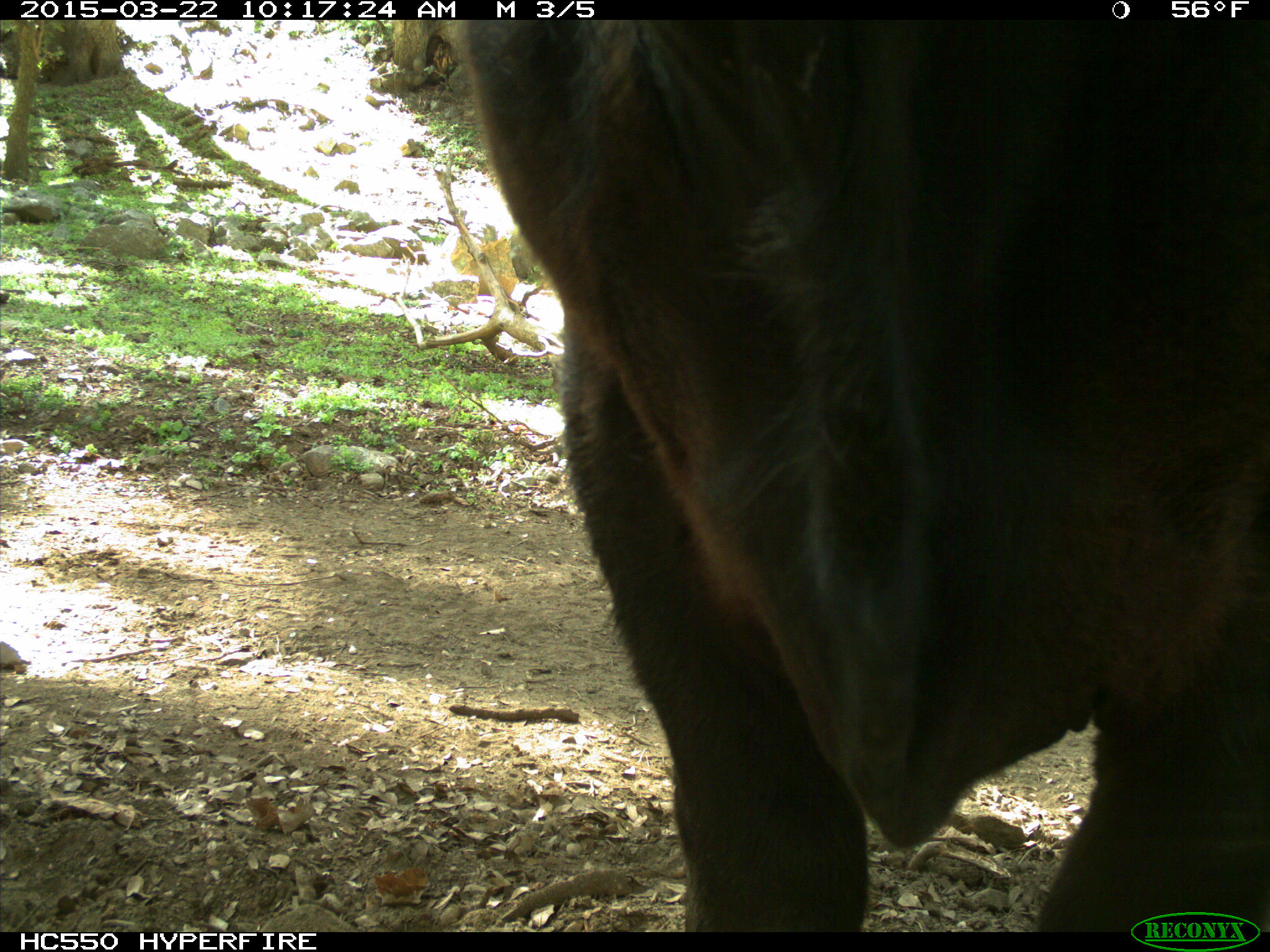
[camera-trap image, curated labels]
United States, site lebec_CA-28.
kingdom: Animalia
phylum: Chordata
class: Mammalia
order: Artiodactyla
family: Bovidae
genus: Bos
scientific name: Bos taurus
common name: domestic cow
Bos taurus (domestic cow).